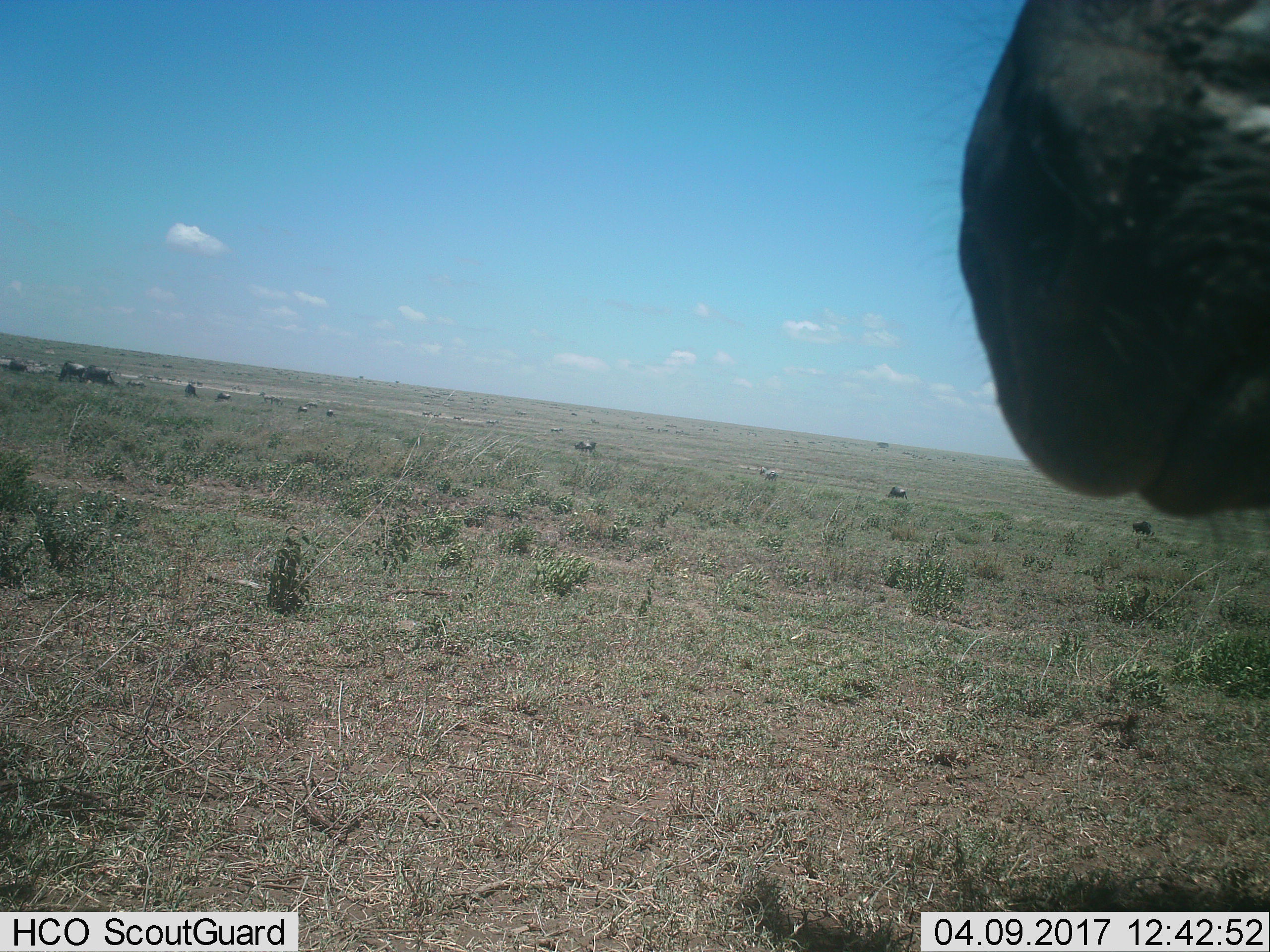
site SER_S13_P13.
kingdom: Animalia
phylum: Chordata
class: Mammalia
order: Artiodactyla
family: Bovidae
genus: Connochaetes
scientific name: Connochaetes taurinus taurinus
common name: blue wildebeest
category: wildebeestblue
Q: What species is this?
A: Wildebeestblue (blue wildebeest) (Connochaetes taurinus taurinus).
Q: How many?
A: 11-50.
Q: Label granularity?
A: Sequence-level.